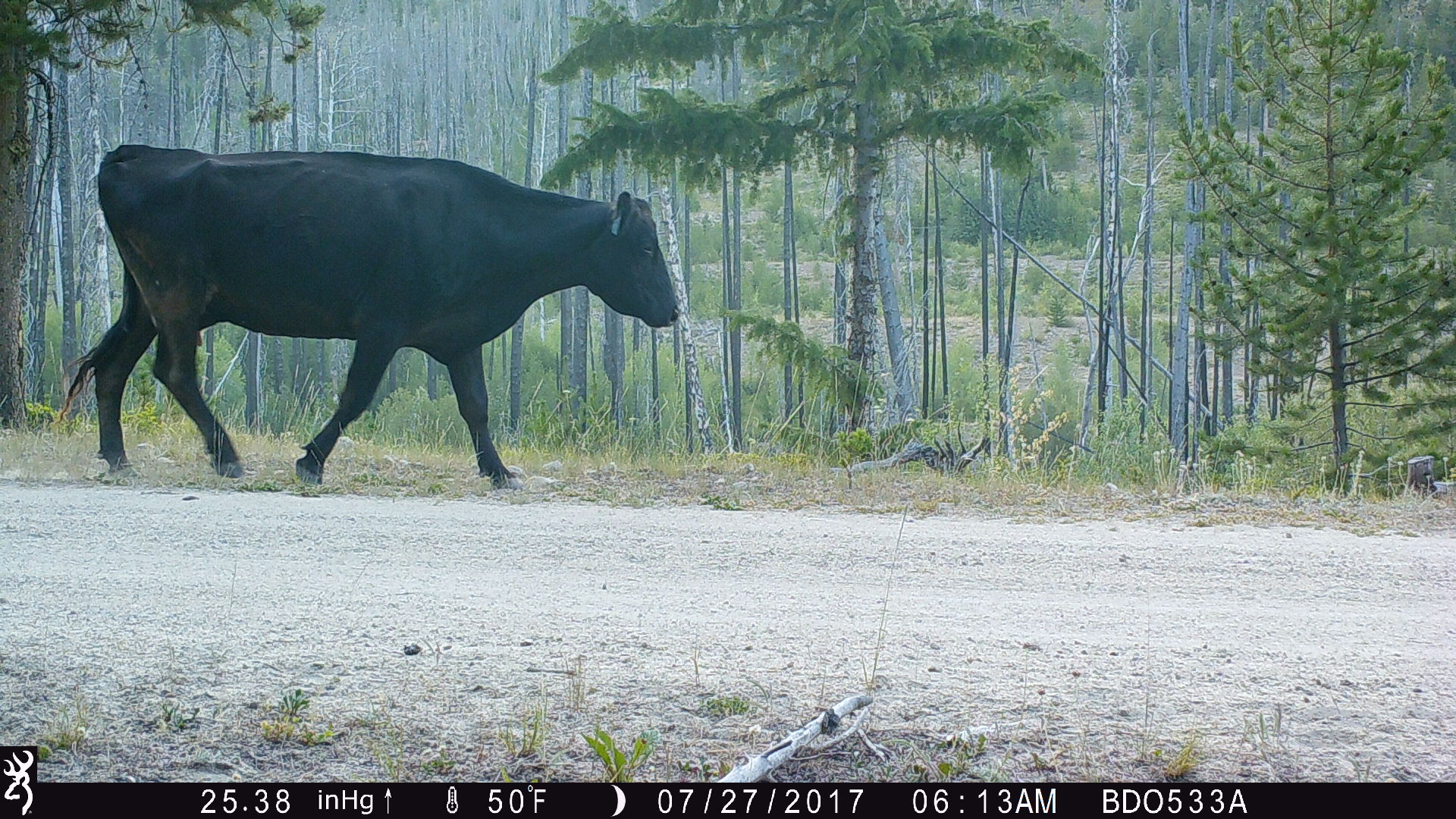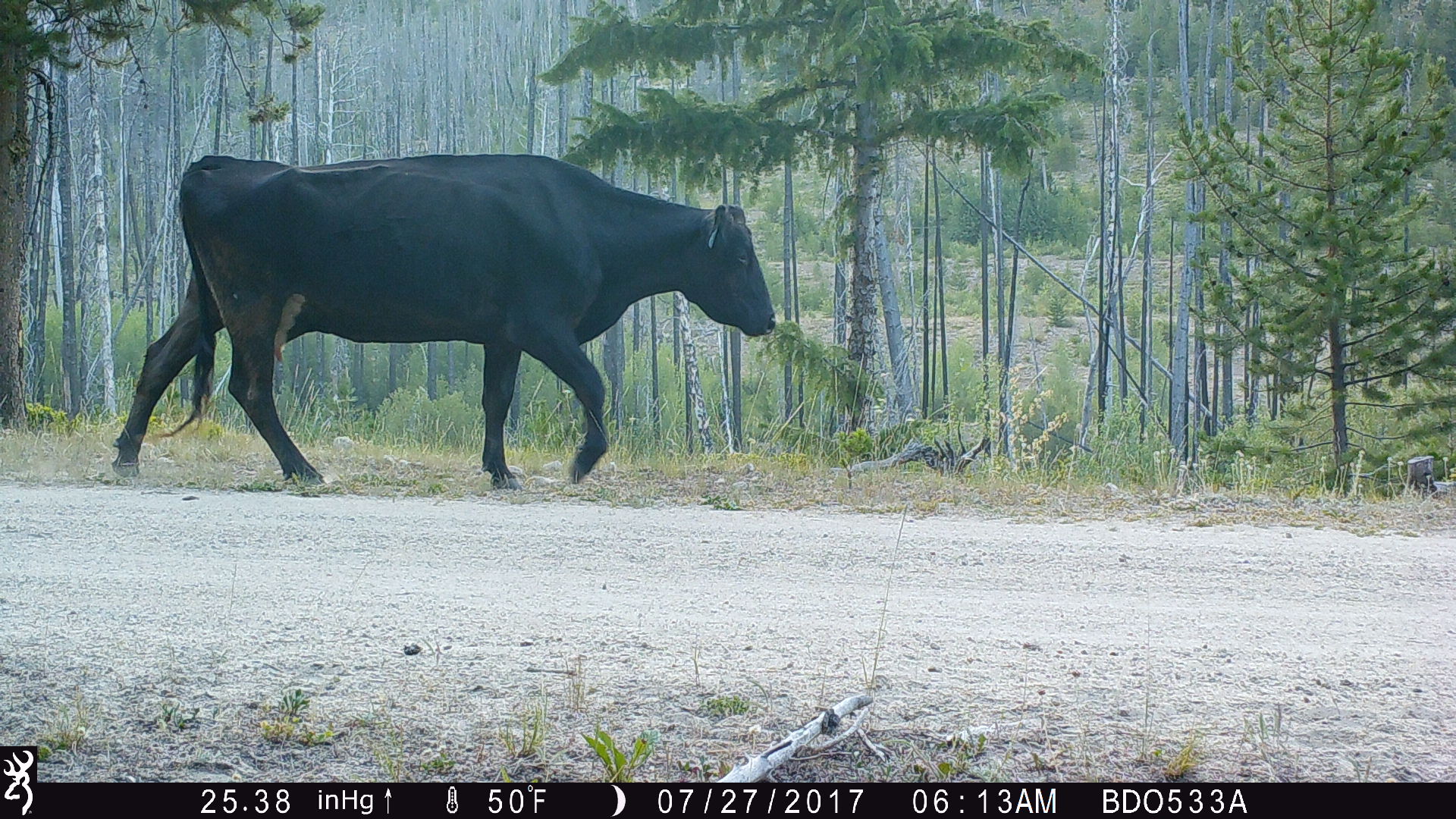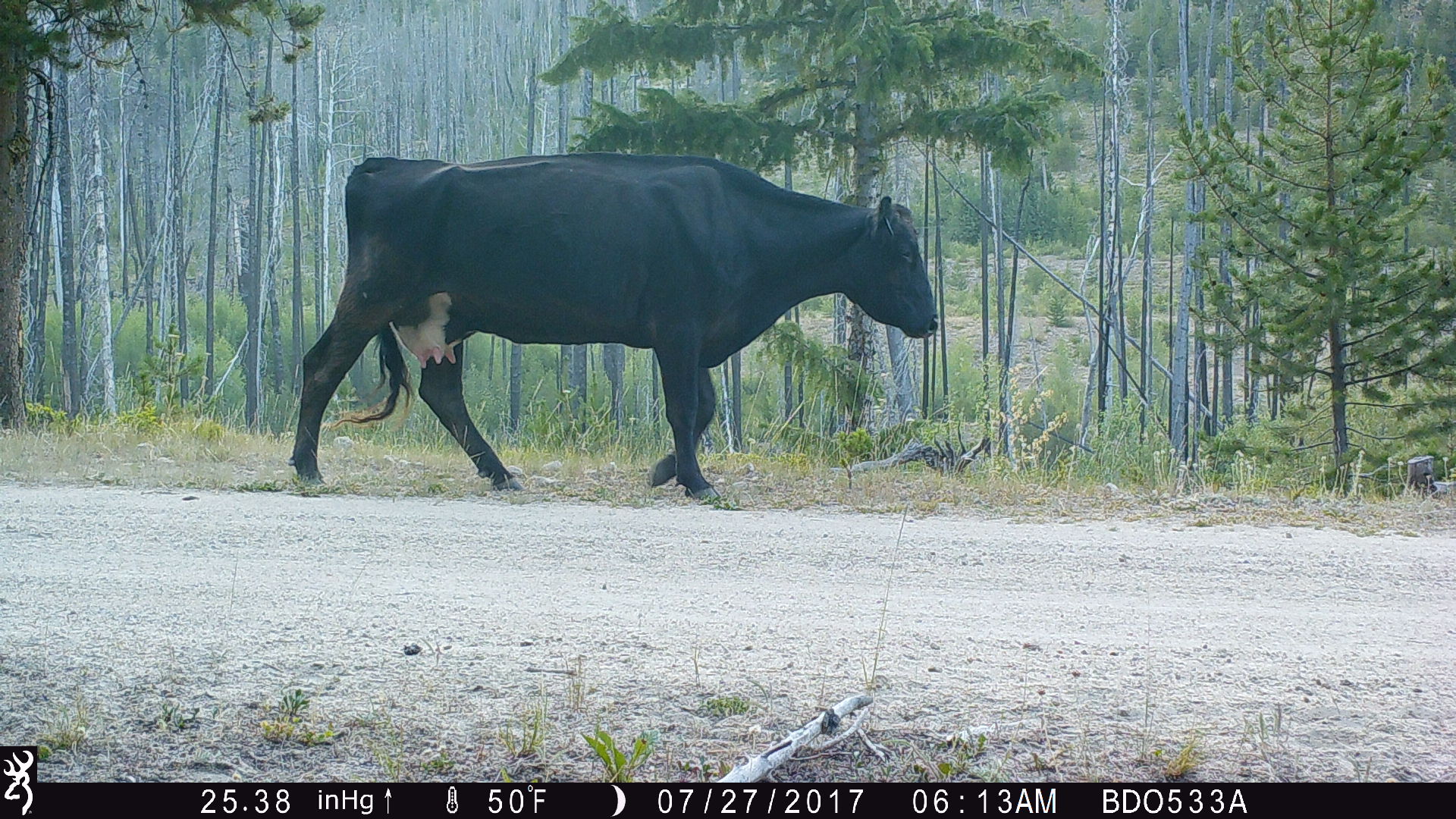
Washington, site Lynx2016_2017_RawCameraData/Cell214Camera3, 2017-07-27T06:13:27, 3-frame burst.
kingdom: Animalia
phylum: Chordata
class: Mammalia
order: Artiodactyla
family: Bovidae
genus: Bos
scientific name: Bos taurus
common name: domestic cattle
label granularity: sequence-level